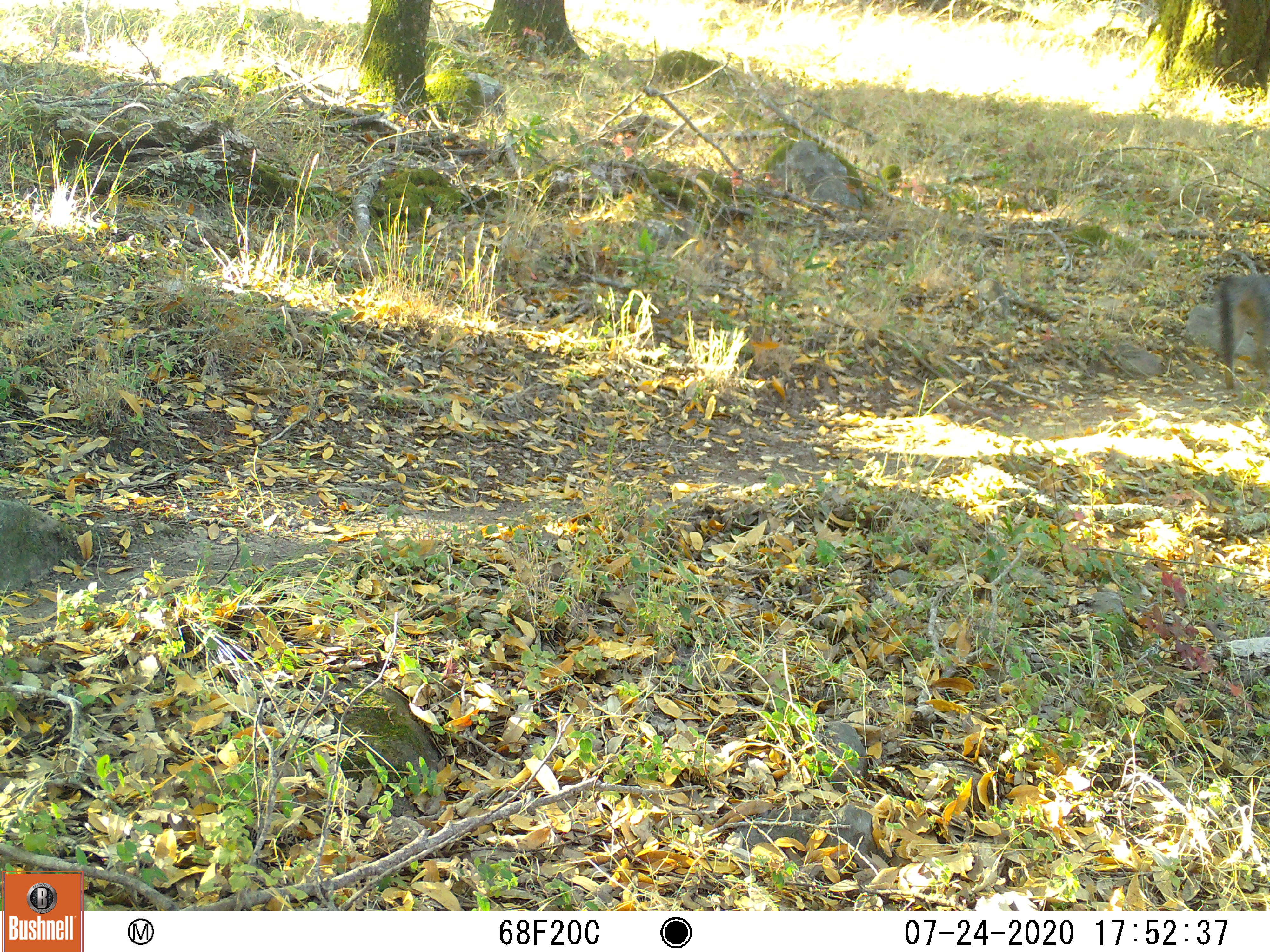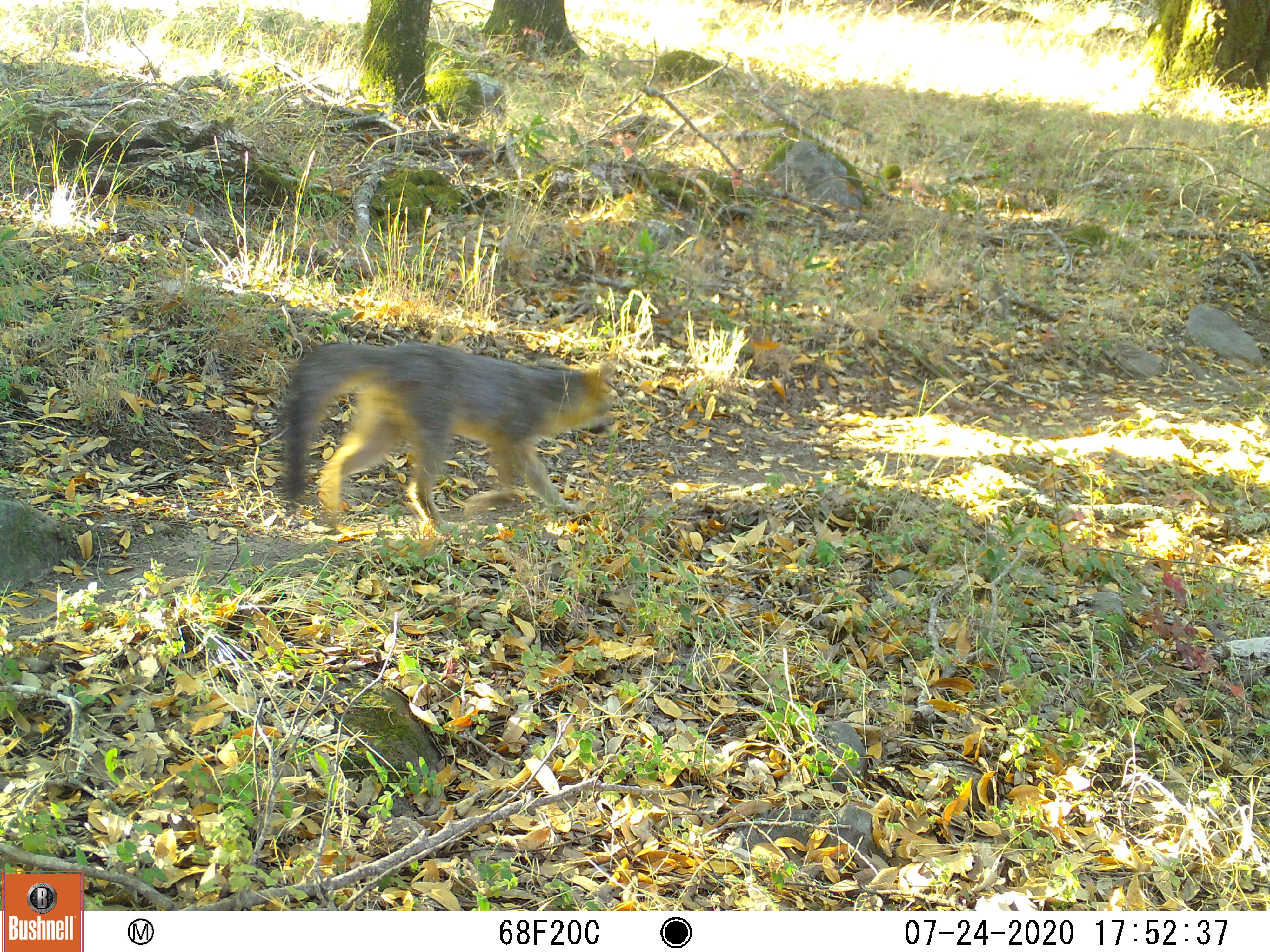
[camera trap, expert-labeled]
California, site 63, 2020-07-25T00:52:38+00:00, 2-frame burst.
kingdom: Animalia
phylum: Chordata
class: Mammalia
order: Carnivora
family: Canidae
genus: Urocyon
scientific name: Urocyon cinereoargenteus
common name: gray fox